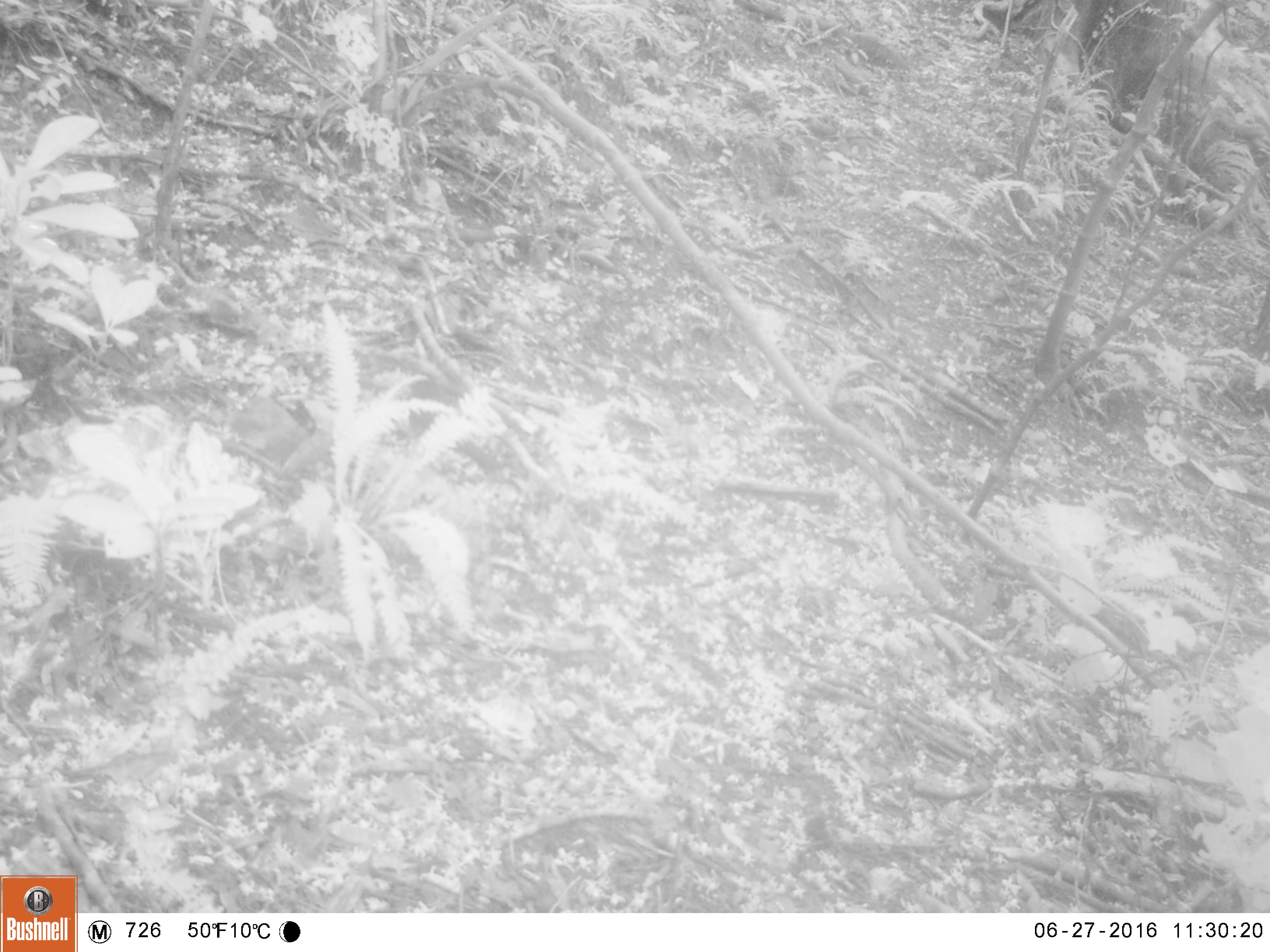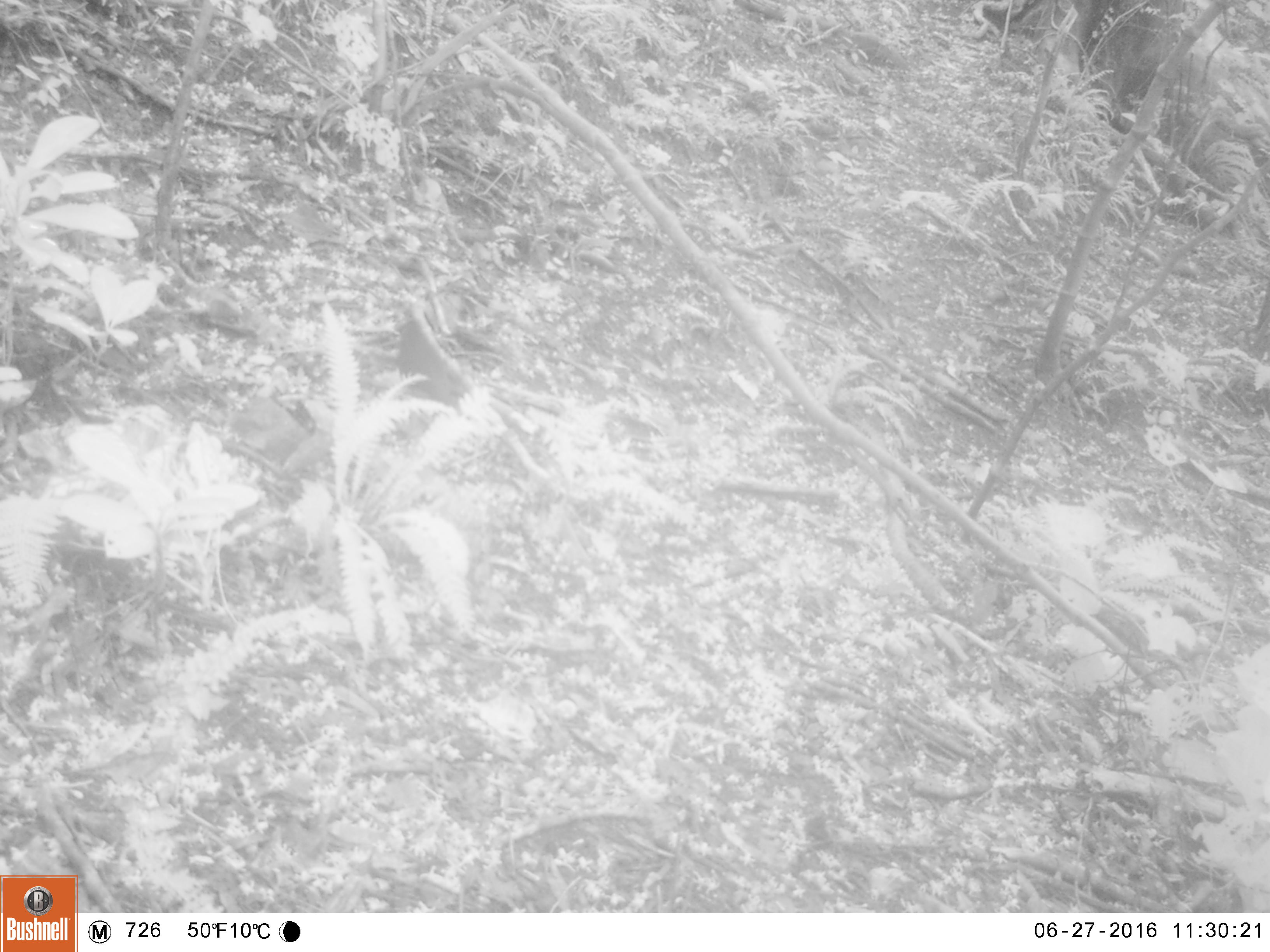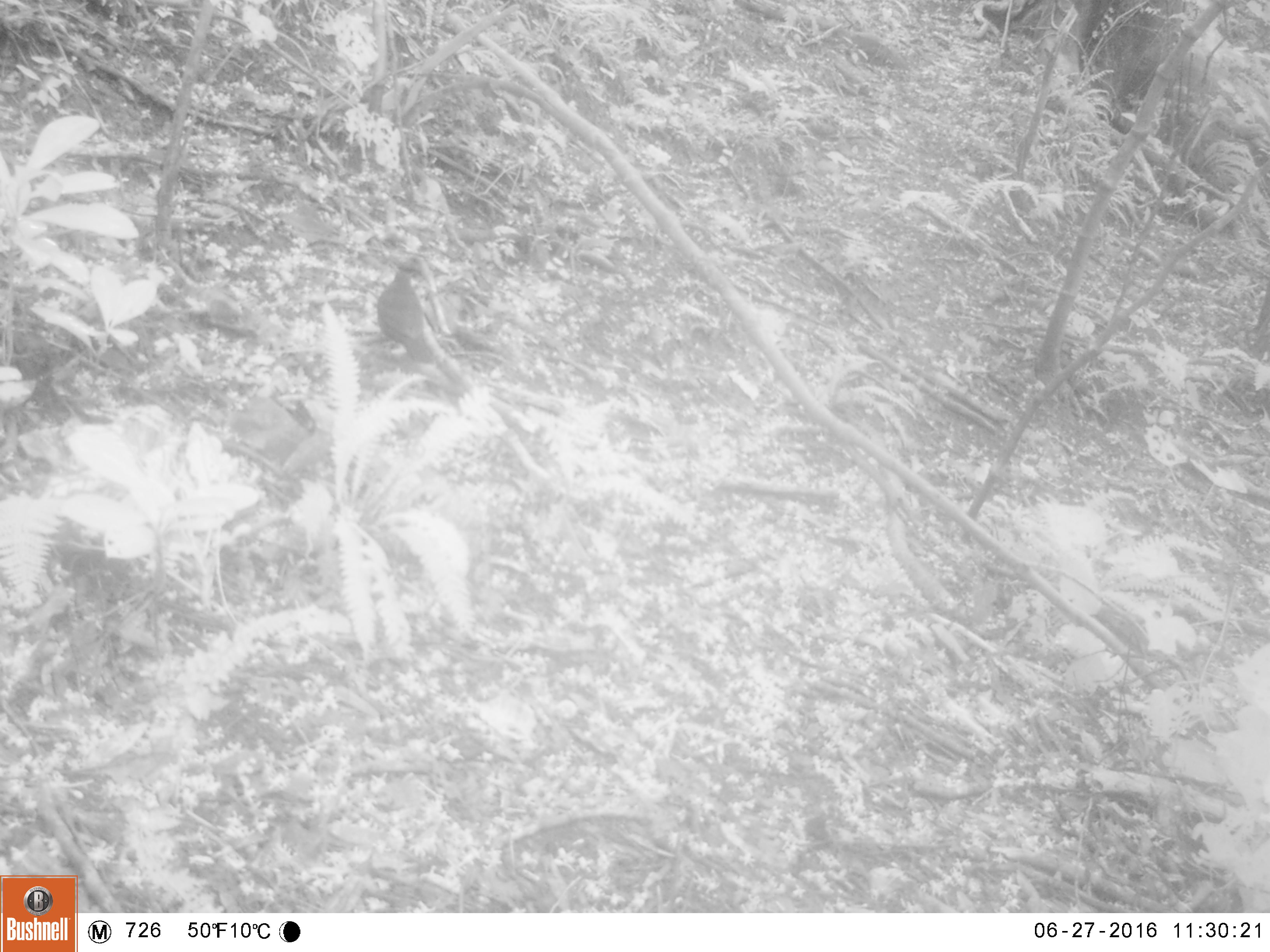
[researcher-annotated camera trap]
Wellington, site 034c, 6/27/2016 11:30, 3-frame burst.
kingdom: Animalia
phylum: Chordata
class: Aves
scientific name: Aves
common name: bird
Bird (Aves).